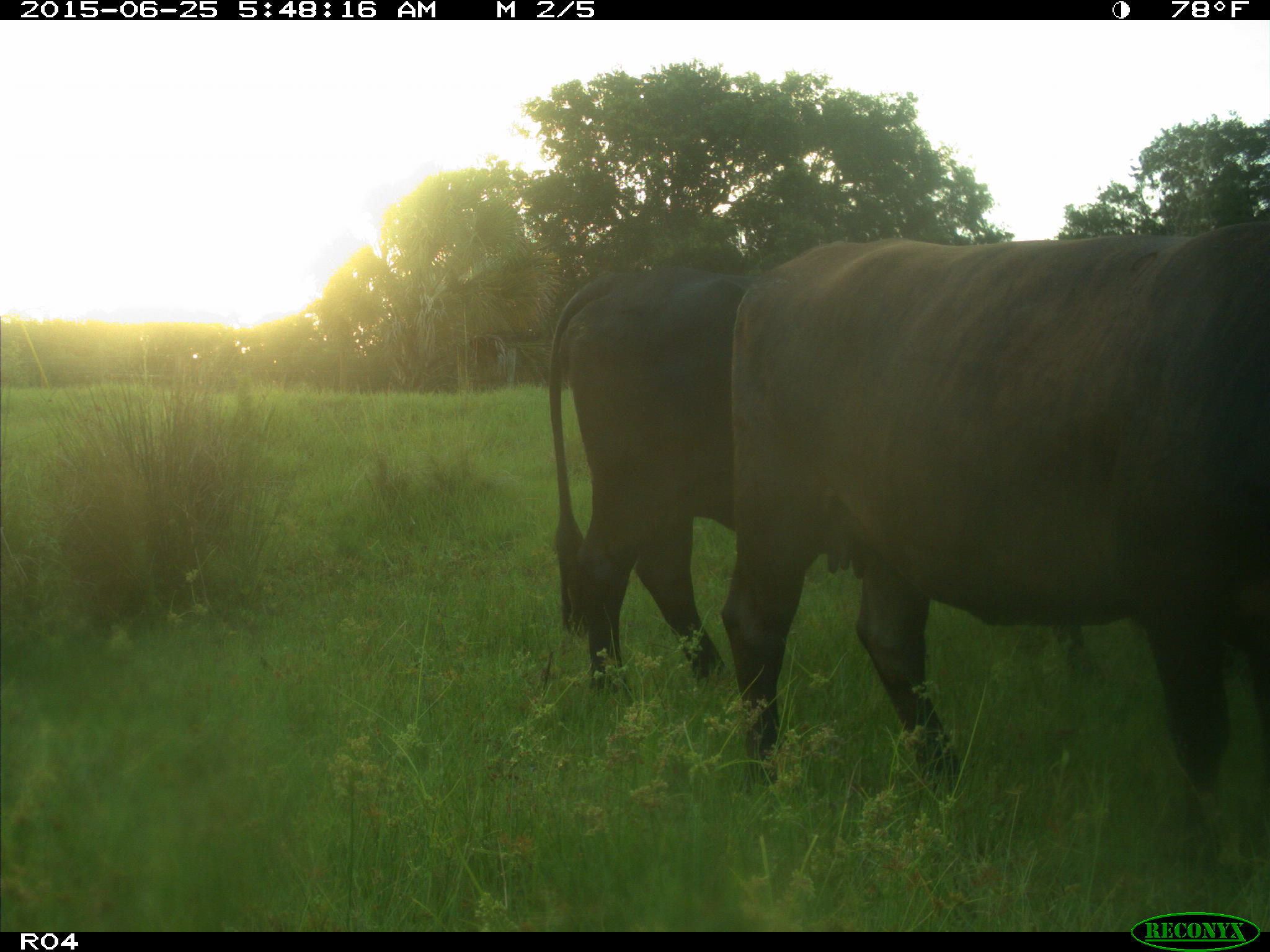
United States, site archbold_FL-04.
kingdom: Animalia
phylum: Chordata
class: Mammalia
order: Artiodactyla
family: Bovidae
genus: Bos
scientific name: Bos taurus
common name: domestic cow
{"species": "Bos taurus (domestic cow)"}